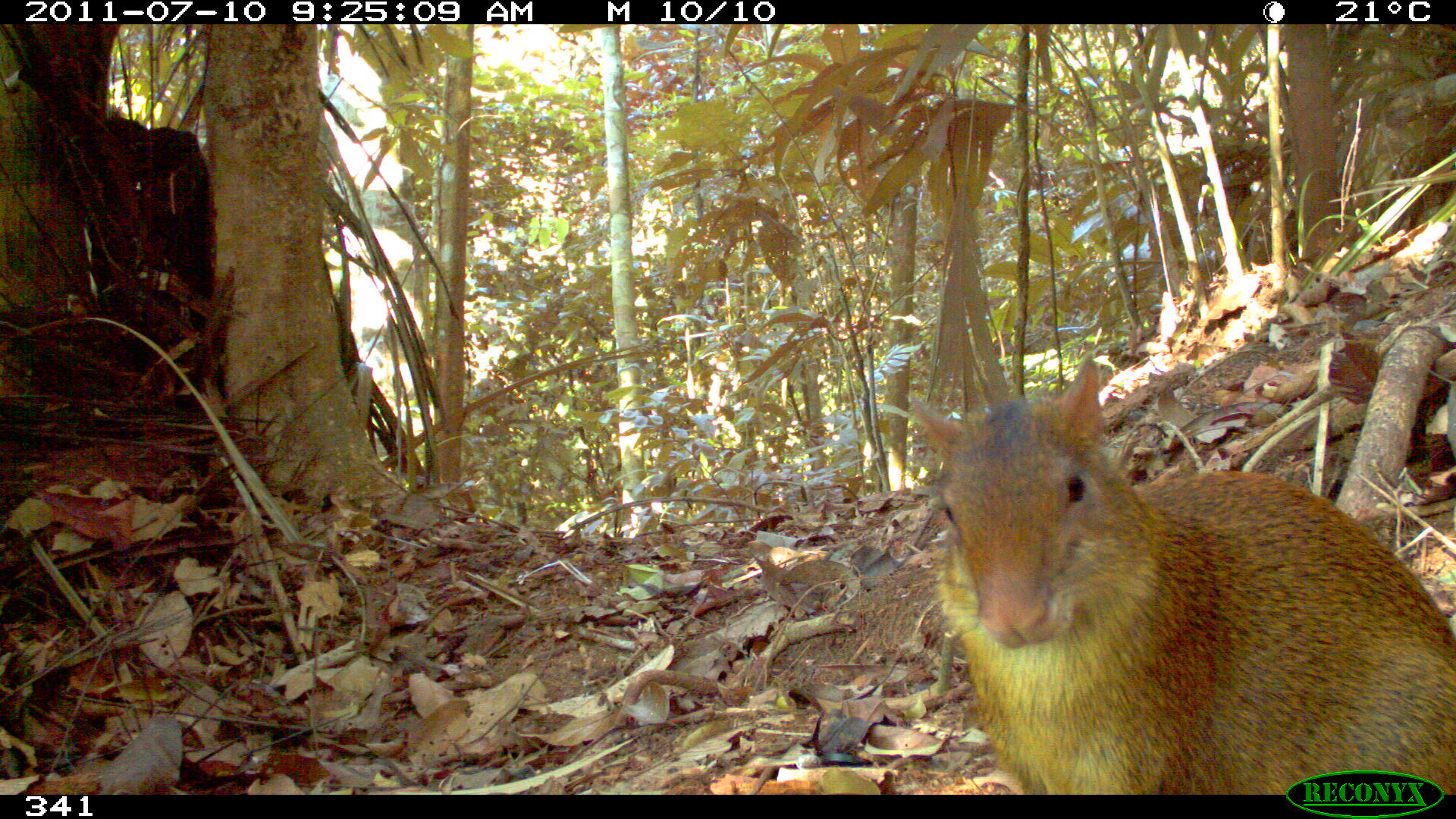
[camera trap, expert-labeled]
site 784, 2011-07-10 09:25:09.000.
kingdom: Animalia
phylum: Chordata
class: Mammalia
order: Rodentia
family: Dasyproctidae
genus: Dasyprocta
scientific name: Dasyprocta punctata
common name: central american agouti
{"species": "Dasyprocta punctata (central american agouti)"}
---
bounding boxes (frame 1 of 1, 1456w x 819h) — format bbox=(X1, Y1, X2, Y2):
dasyprocta punctata: bbox=(905, 348, 1455, 791)